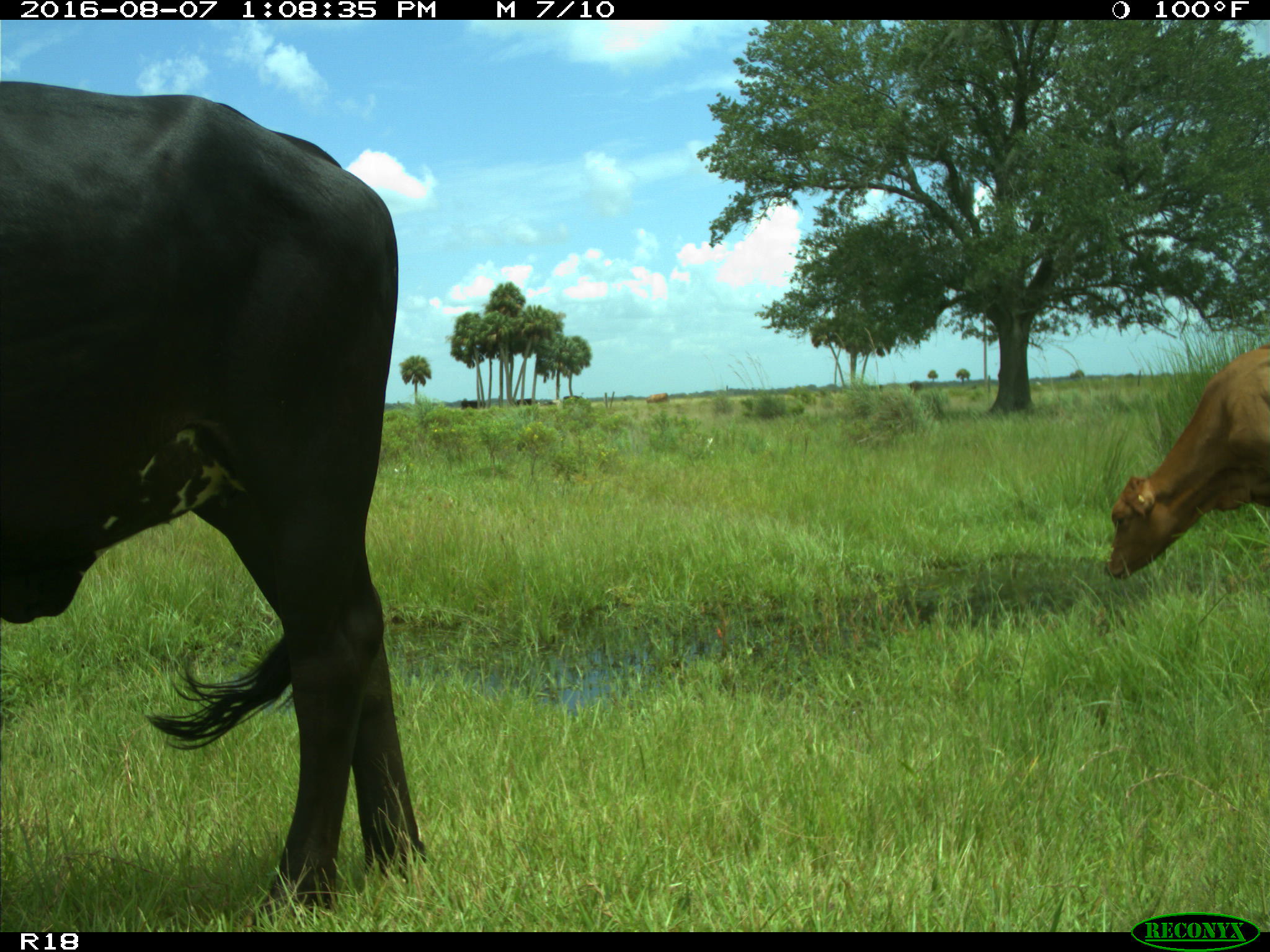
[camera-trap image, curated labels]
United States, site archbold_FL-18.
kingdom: Animalia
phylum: Chordata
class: Mammalia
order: Artiodactyla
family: Bovidae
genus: Bos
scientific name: Bos taurus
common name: domestic cow